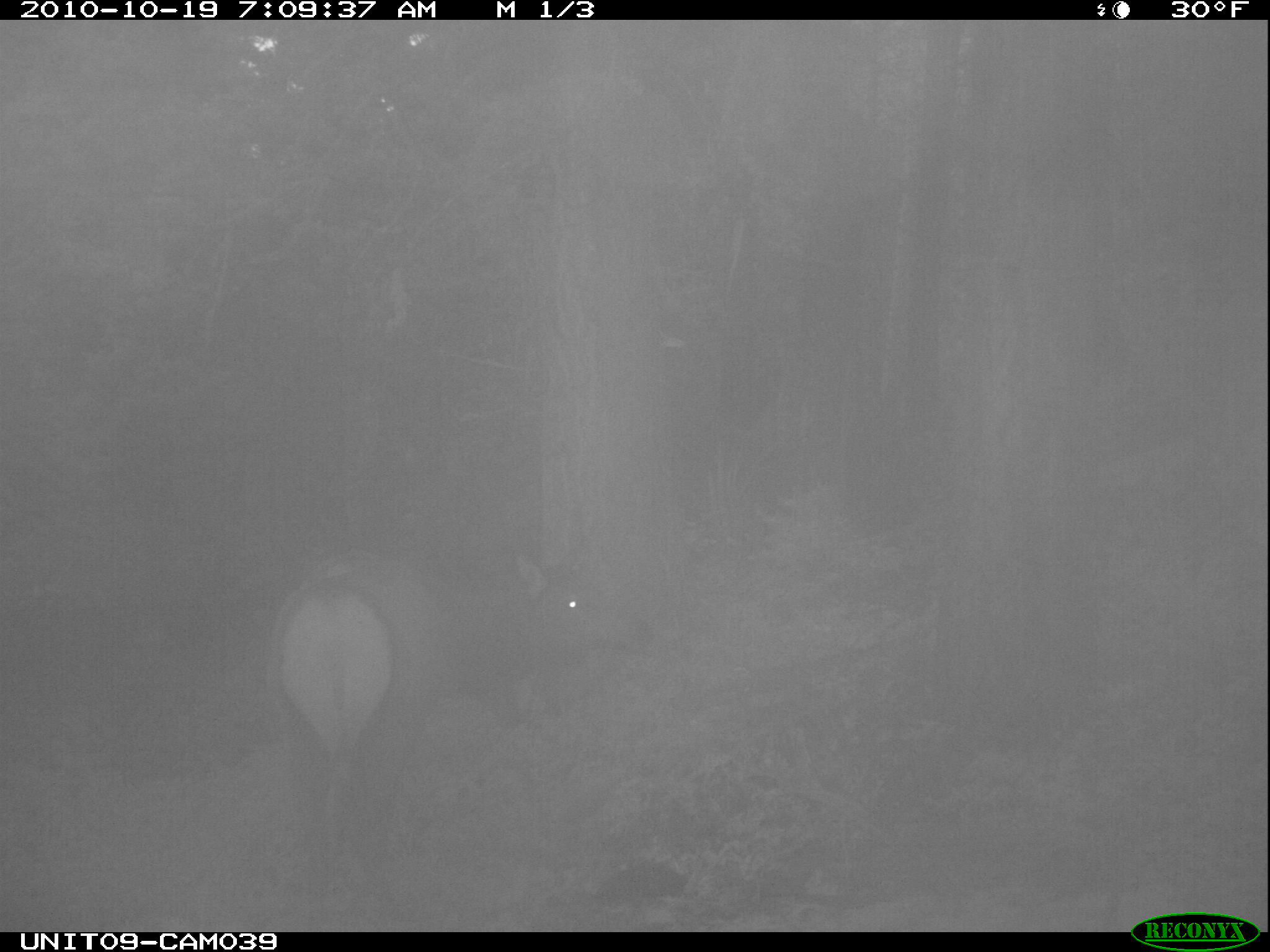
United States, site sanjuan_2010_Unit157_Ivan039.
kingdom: Animalia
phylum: Chordata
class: Mammalia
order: Artiodactyla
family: Cervidae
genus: Cervus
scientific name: Cervus elaphus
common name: red deer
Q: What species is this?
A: Cervus elaphus (red deer).